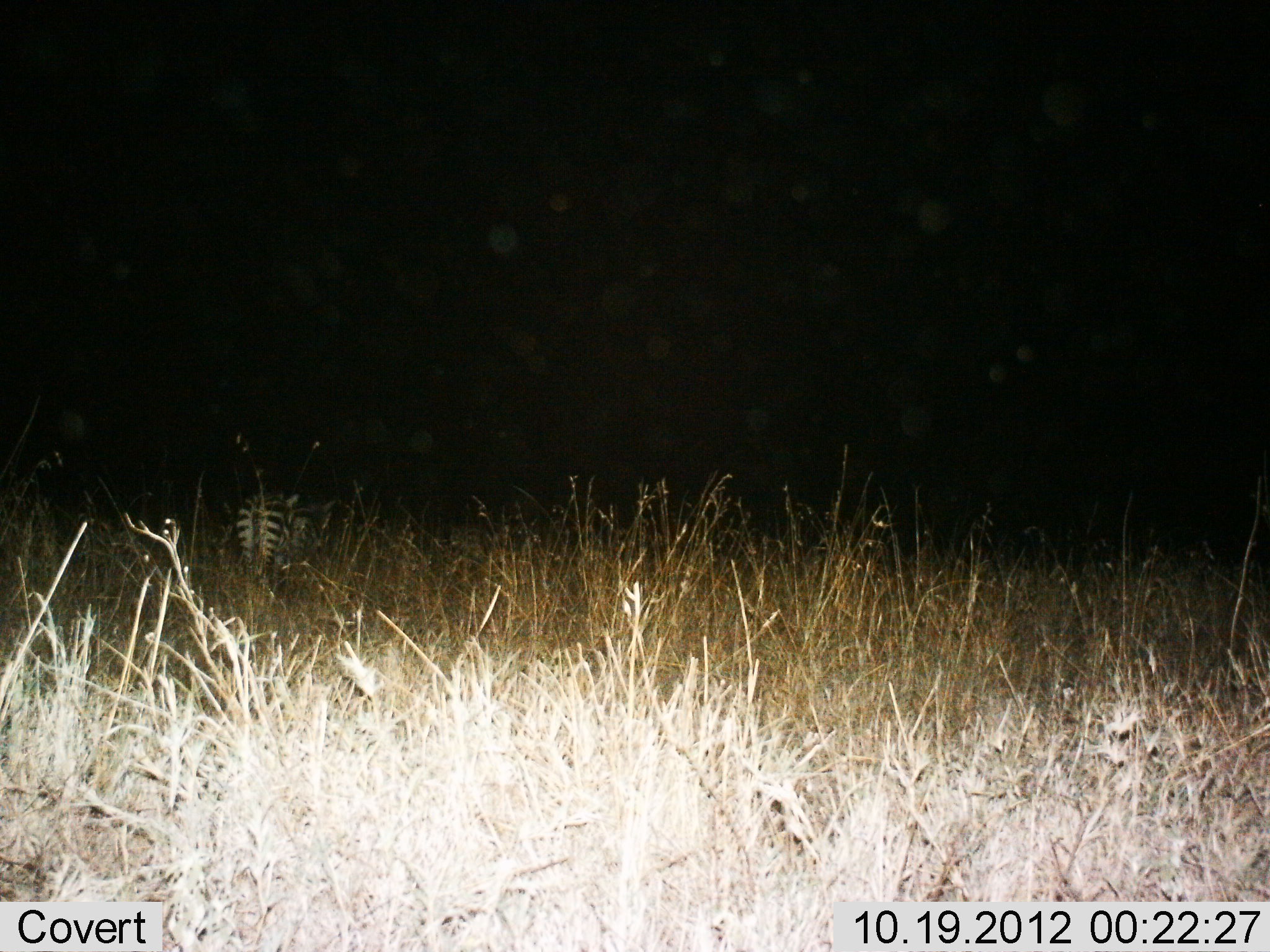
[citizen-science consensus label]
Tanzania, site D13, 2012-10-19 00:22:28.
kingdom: Animalia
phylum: Chordata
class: Mammalia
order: Perissodactyla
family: Equidae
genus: Equus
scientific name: Equus quagga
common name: plains zebra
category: zebra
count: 1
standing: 80%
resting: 0%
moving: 20%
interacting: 0%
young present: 0%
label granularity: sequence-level